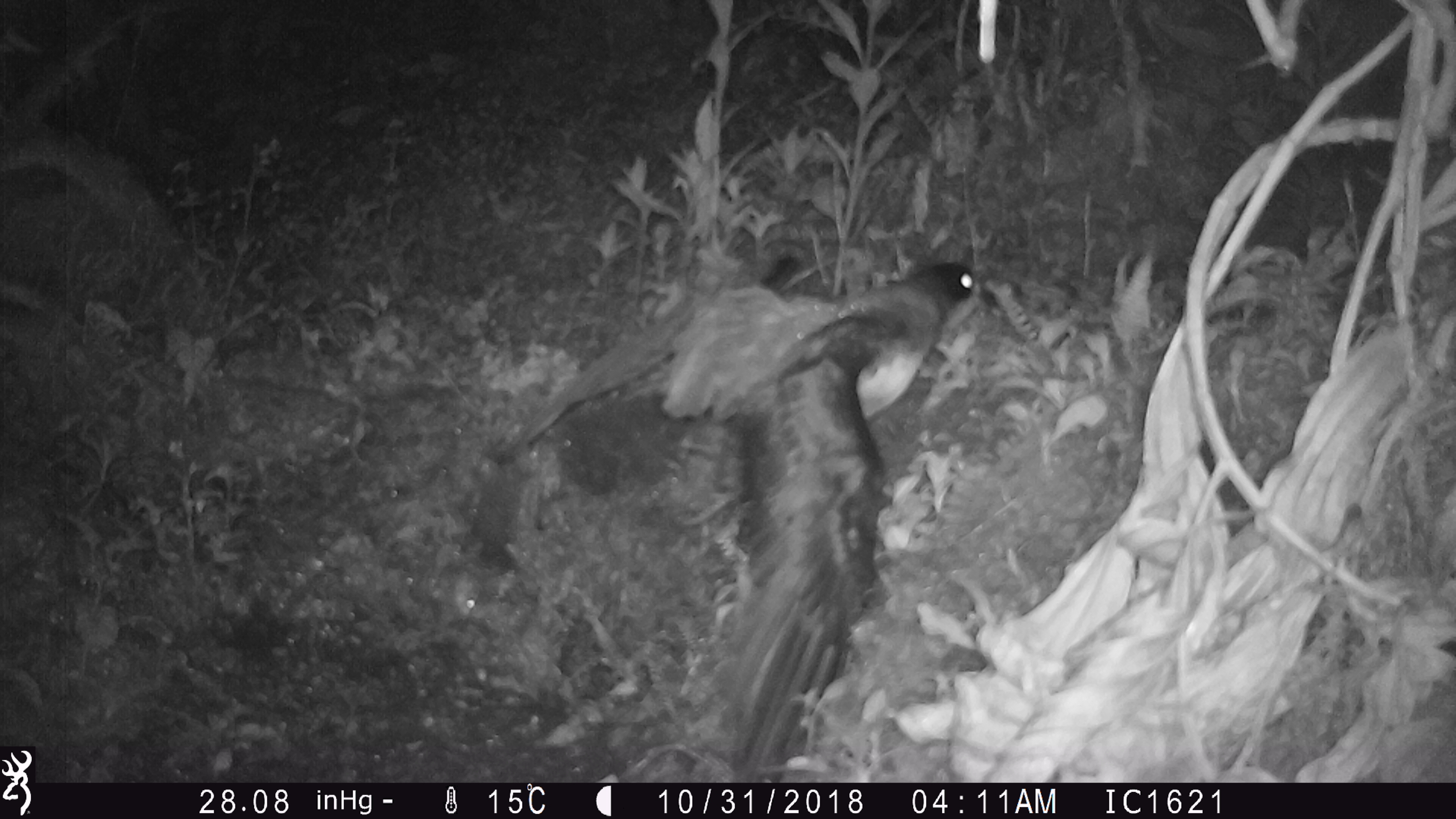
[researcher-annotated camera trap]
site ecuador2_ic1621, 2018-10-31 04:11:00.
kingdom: Animalia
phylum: Chordata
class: Aves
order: Procellariiformes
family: Procellariidae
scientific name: Procellariidae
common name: petrel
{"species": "petrel (Procellariidae)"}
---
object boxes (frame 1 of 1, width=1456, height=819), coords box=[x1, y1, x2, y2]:
petrel: box=[478, 238, 985, 771]